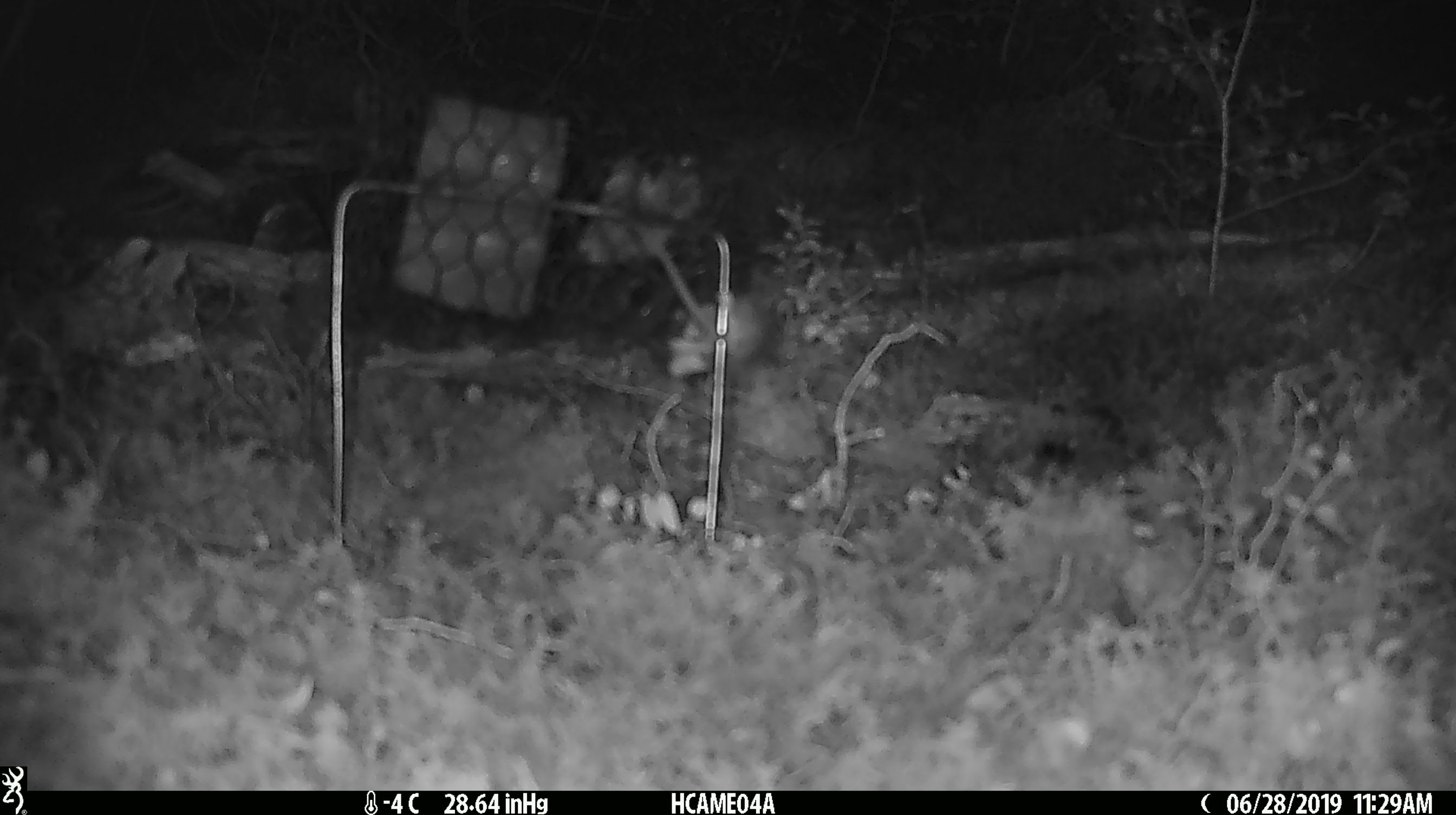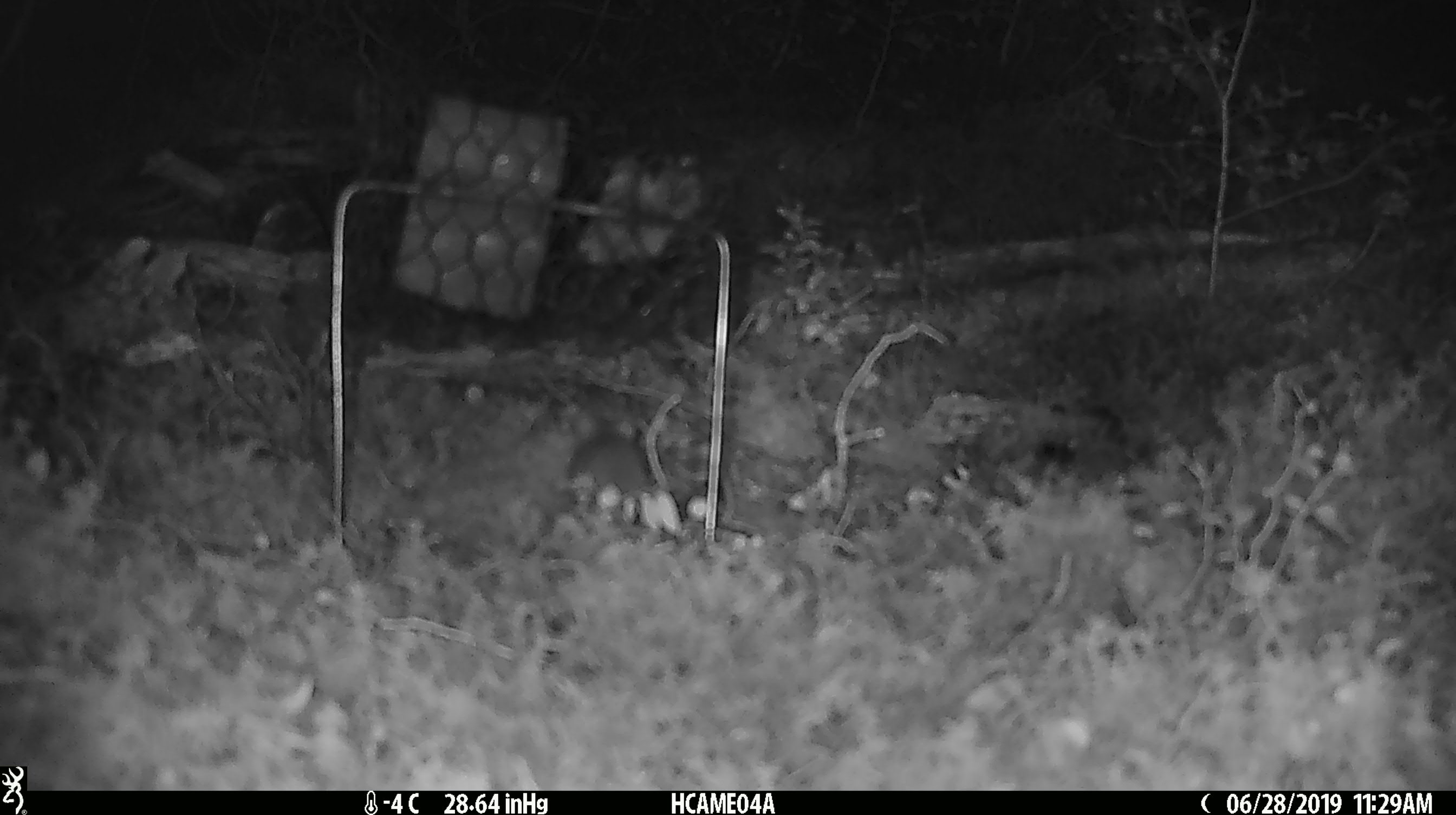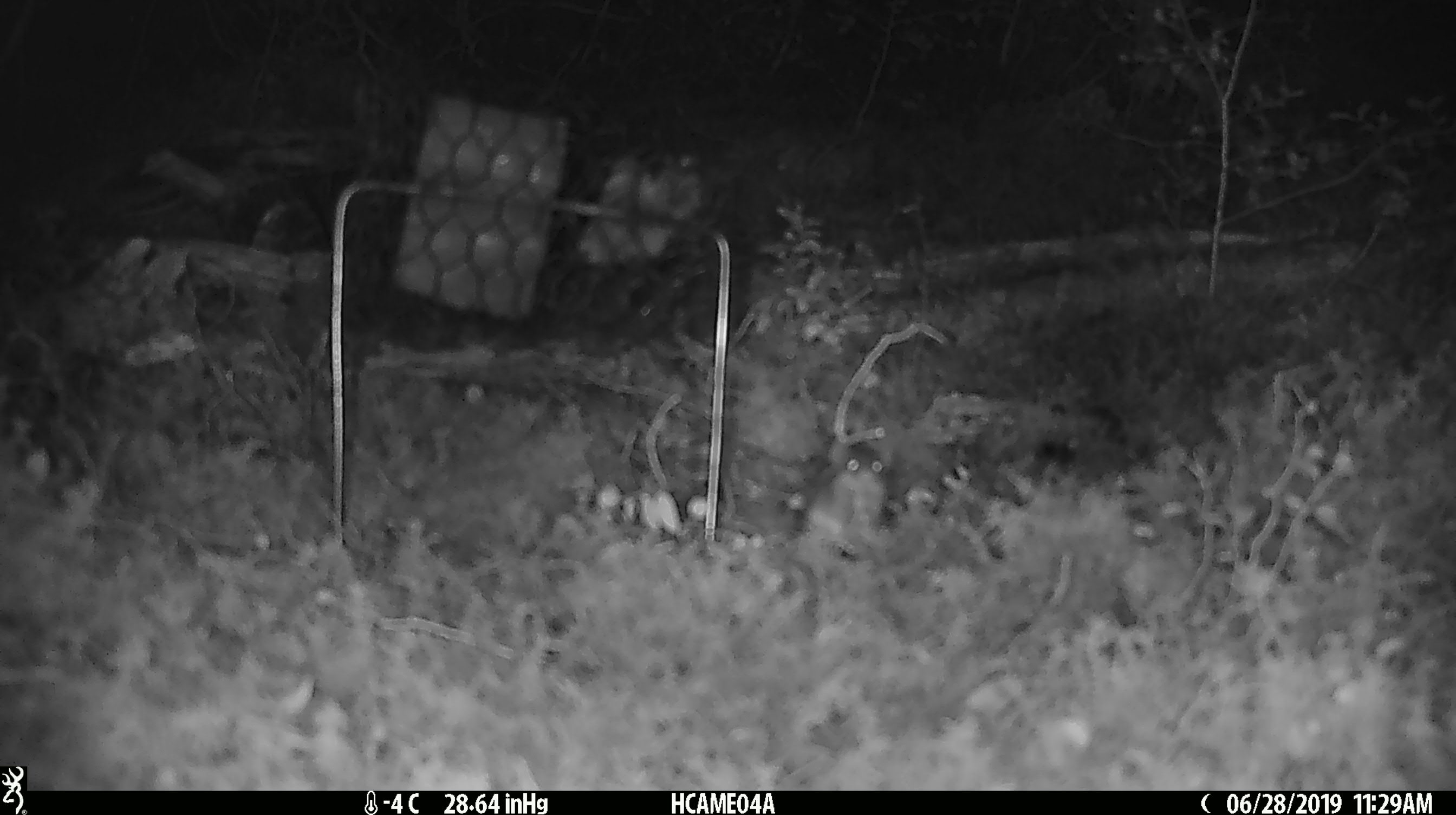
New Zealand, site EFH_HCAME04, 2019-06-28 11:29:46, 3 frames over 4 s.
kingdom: Animalia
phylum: Chordata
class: Mammalia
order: Rodentia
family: Muridae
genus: Mus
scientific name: Mus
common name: mouse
Mouse (Mus).